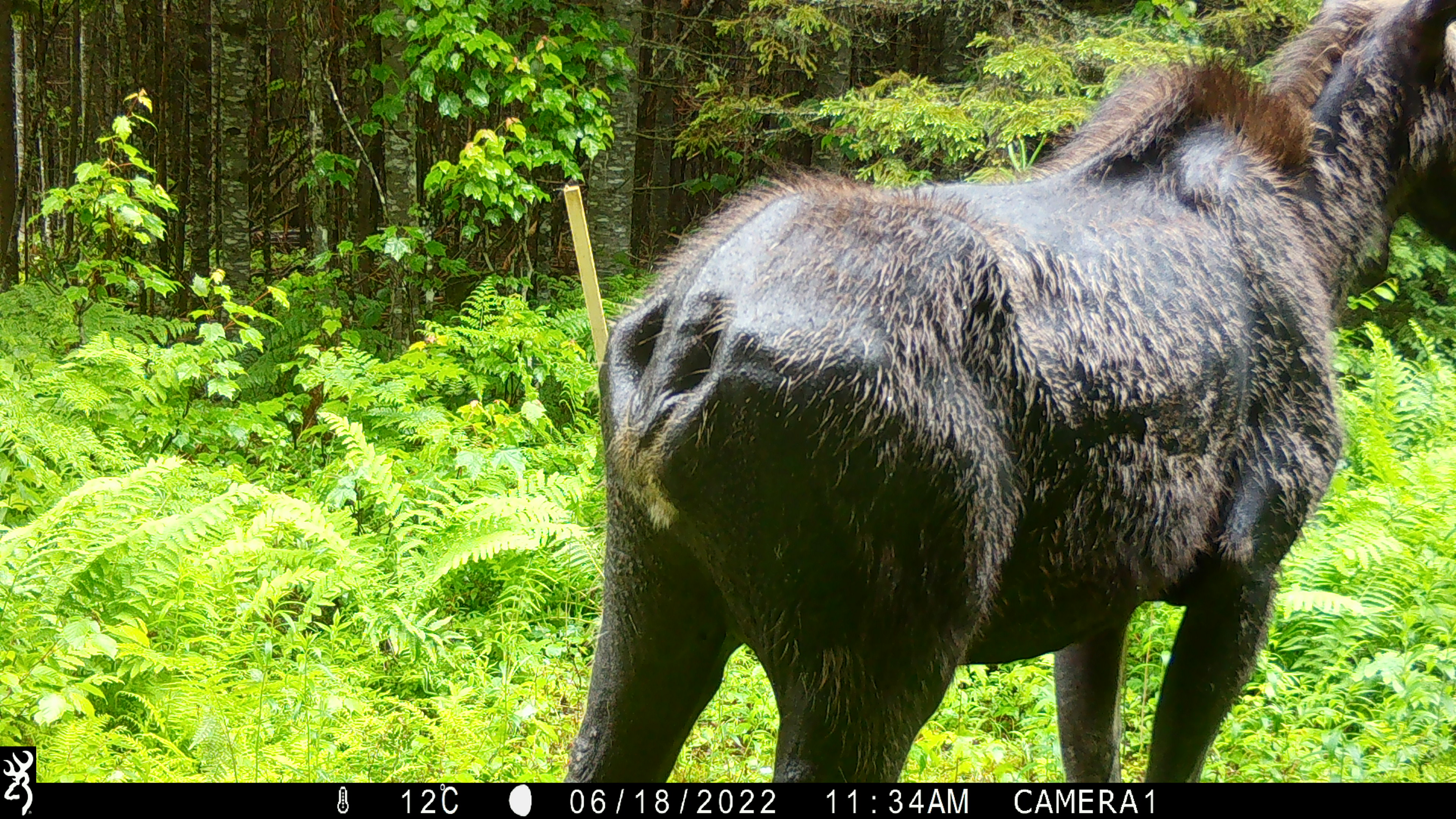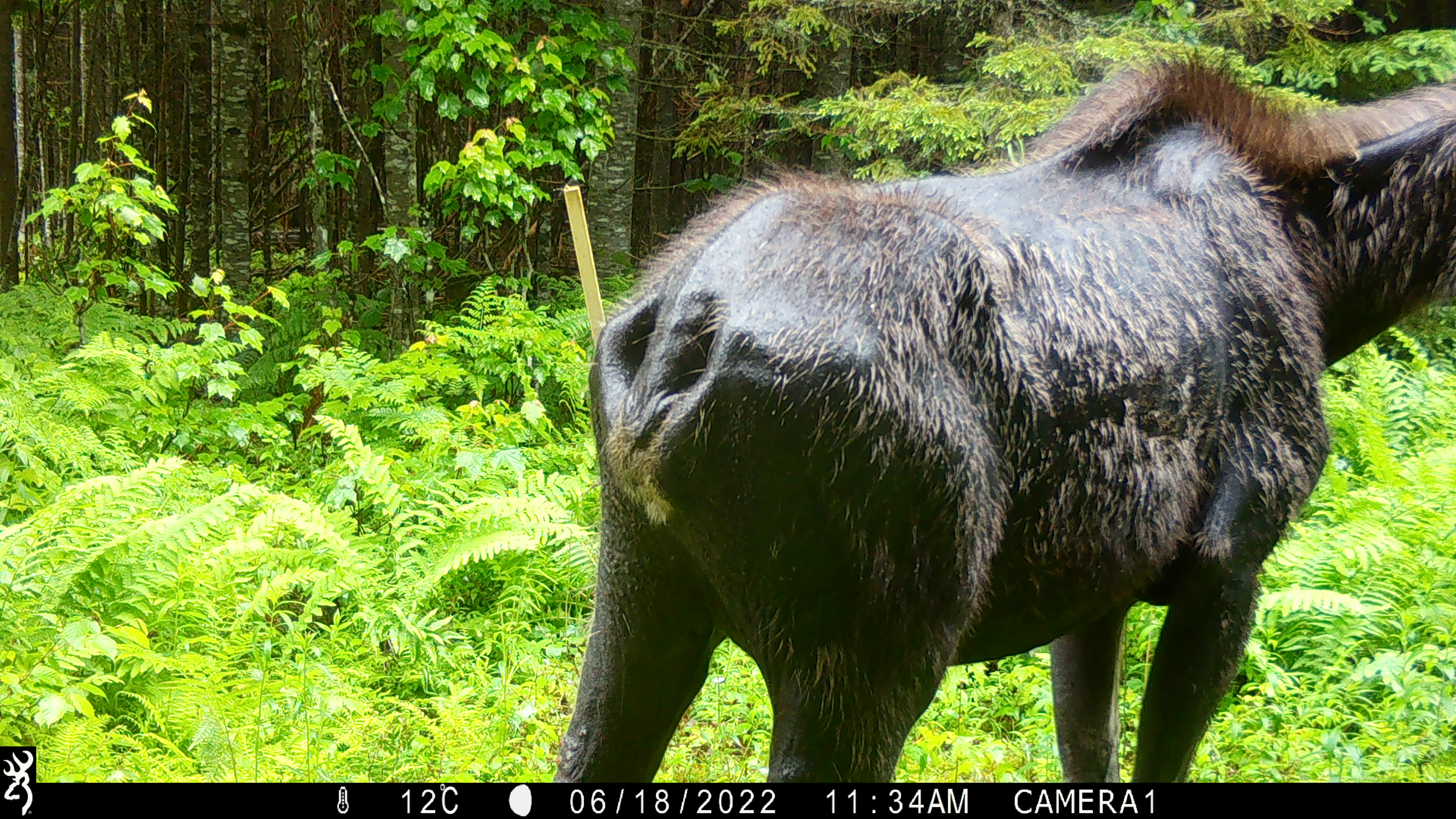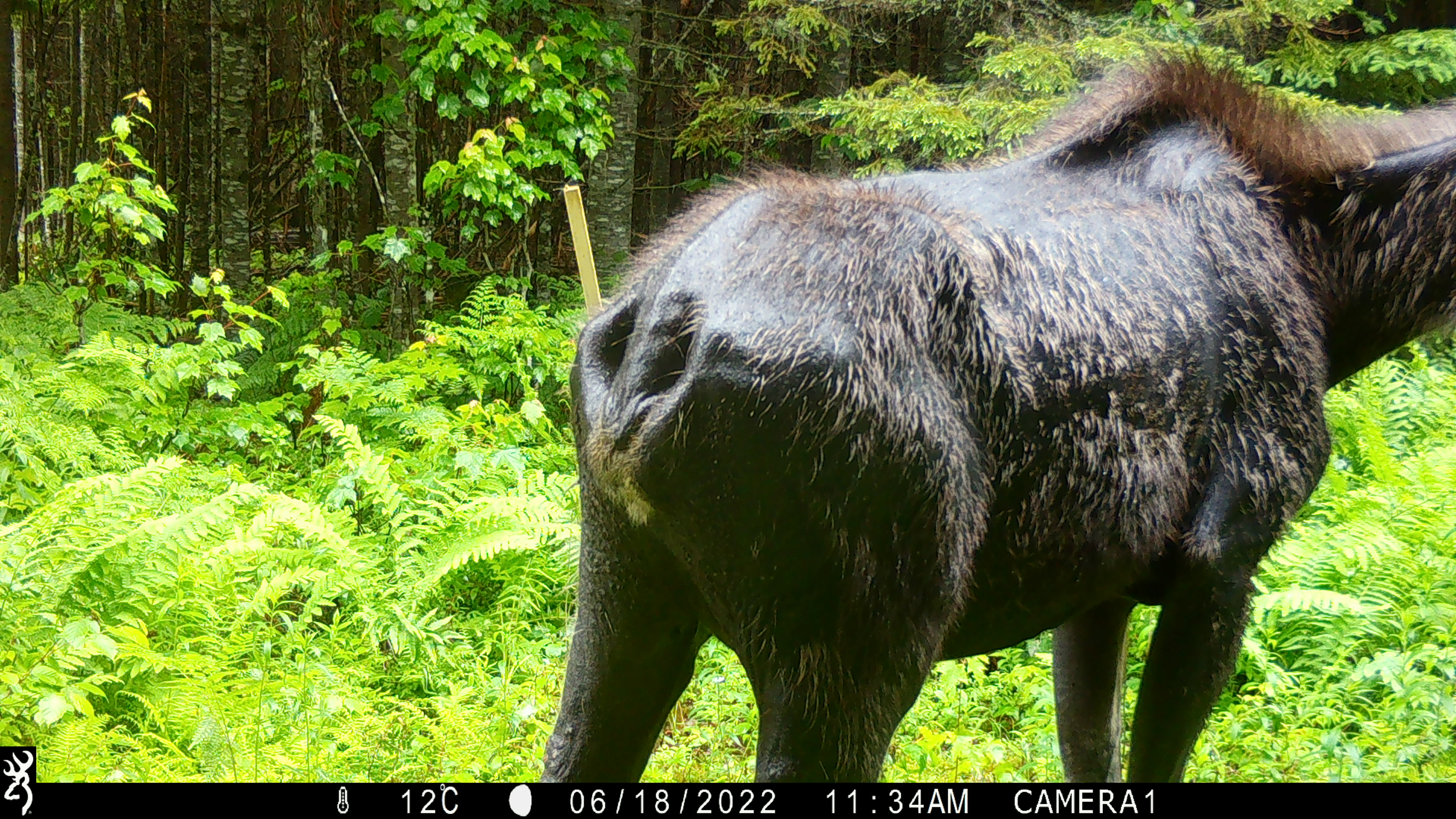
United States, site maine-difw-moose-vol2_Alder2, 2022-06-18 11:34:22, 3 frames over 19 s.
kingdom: Animalia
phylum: Chordata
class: Mammalia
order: Artiodactyla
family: Cervidae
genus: Alces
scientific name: Alces alces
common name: moose